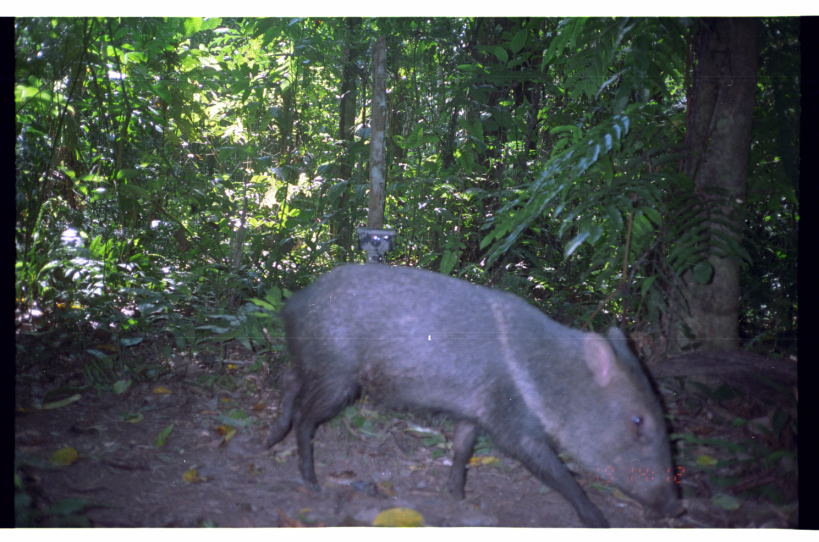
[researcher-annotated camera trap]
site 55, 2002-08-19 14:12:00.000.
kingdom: Animalia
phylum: Chordata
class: Mammalia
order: Artiodactyla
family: Tayassuidae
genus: Pecari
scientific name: Pecari tajacu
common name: collared peccary